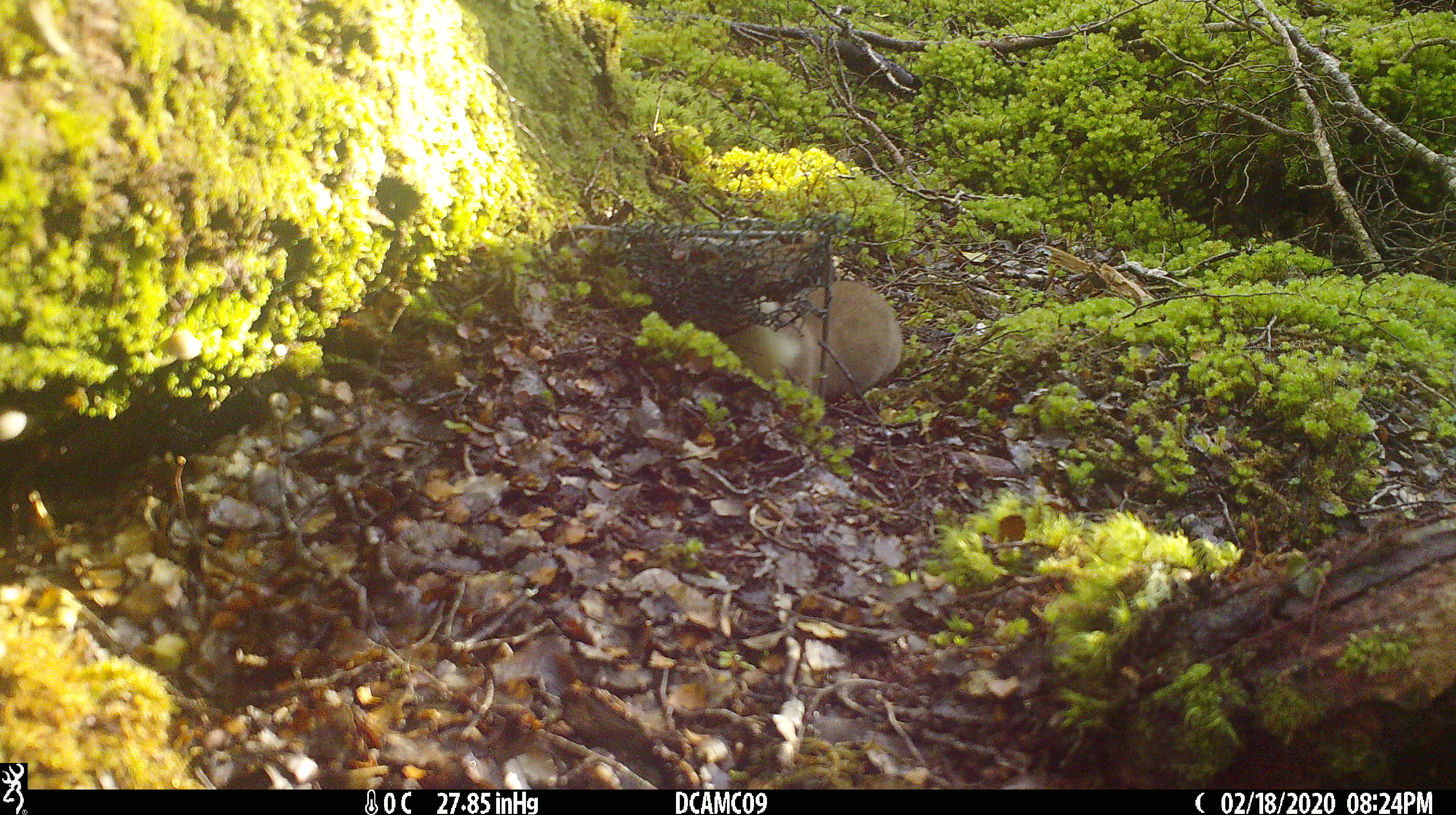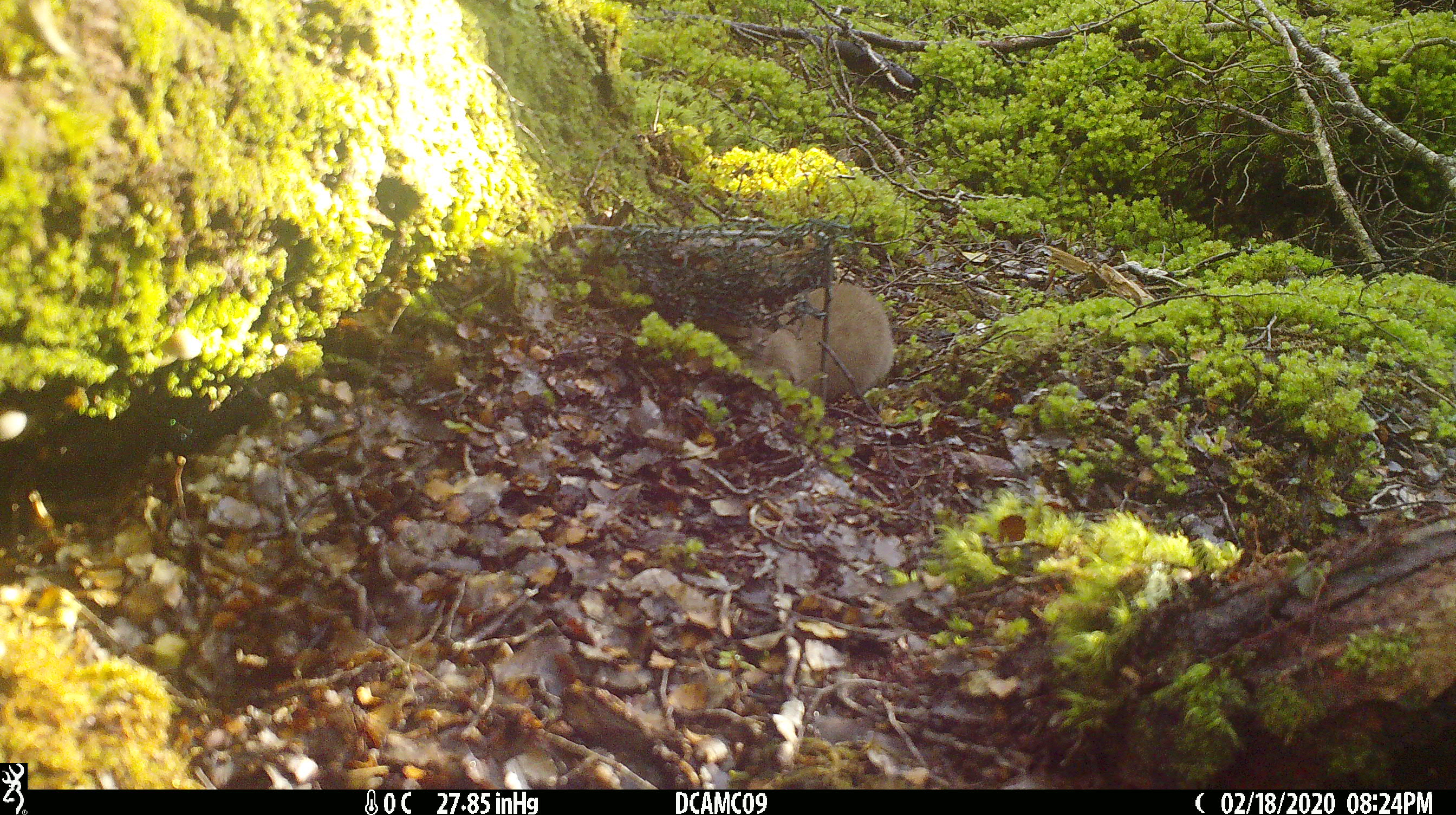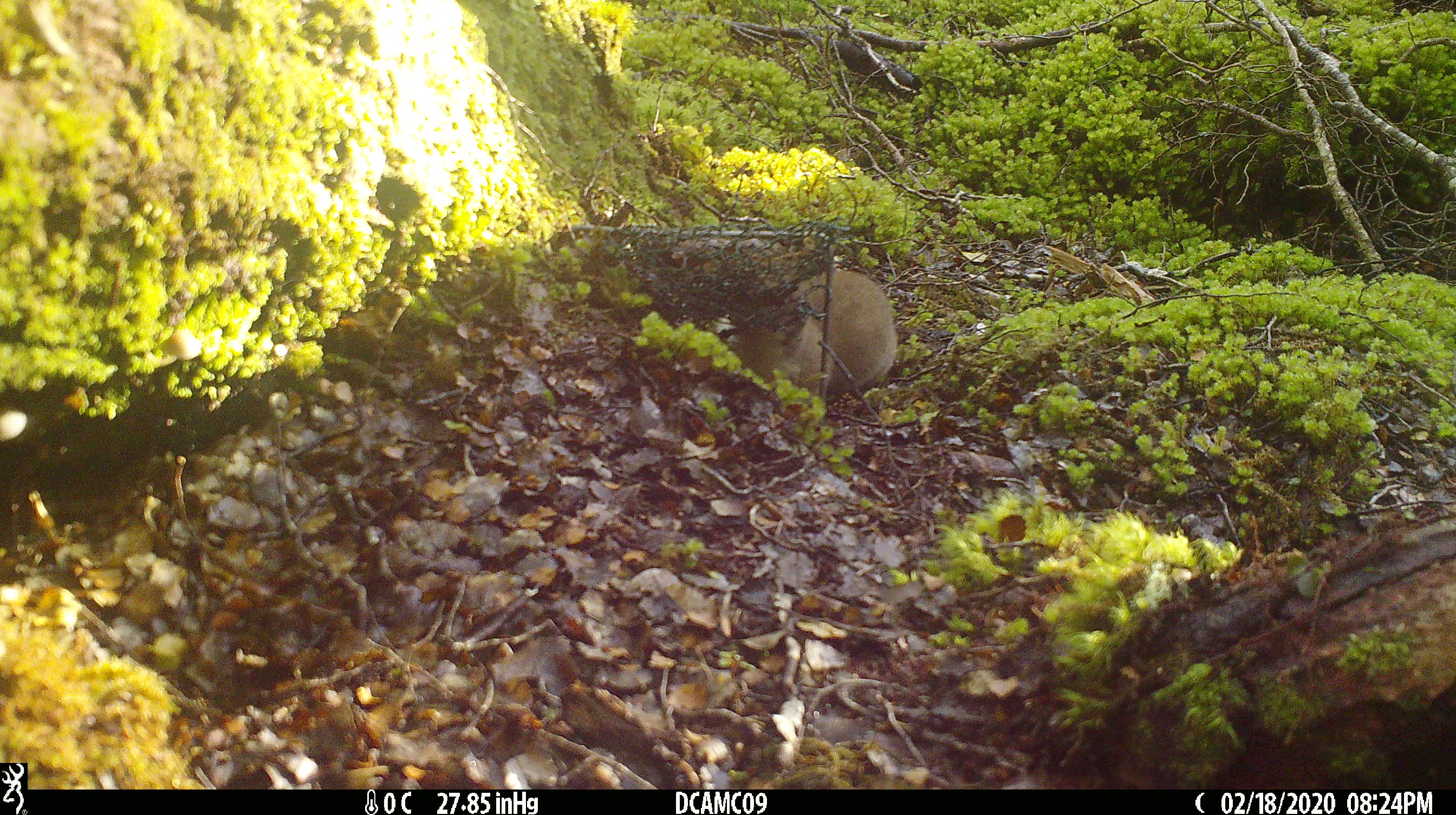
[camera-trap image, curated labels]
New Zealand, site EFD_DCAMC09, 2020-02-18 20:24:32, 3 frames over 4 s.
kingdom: Animalia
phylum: Chordata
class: Mammalia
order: Carnivora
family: Mustelidae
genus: Mustela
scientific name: Mustela erminea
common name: stoat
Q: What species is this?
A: Stoat (Mustela erminea).